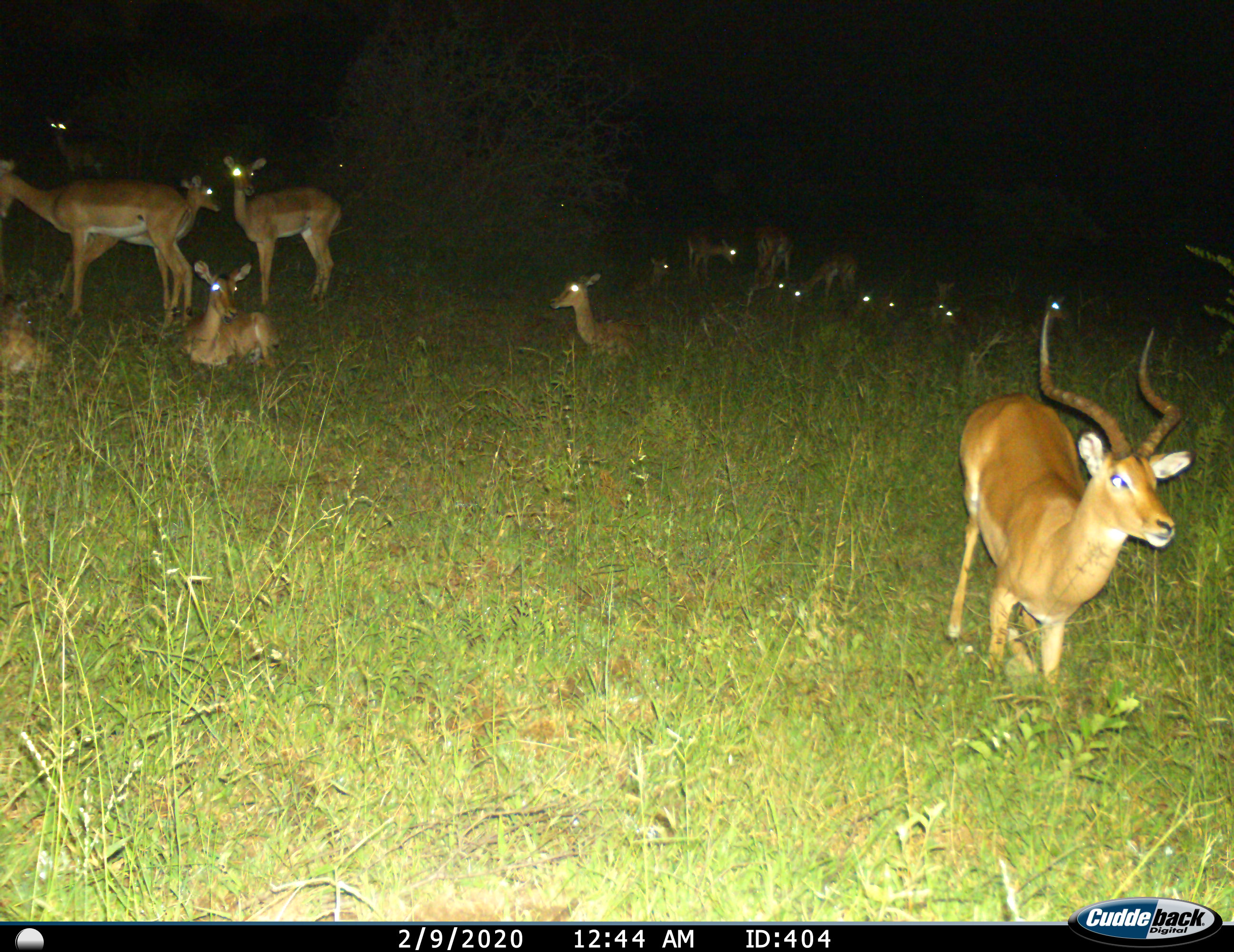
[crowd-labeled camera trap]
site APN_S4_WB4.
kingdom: Animalia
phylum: Chordata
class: Mammalia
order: Artiodactyla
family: Bovidae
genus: Aepyceros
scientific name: Aepyceros melampus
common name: impala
Impala (Aepyceros melampus), count 11-50. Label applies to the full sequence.